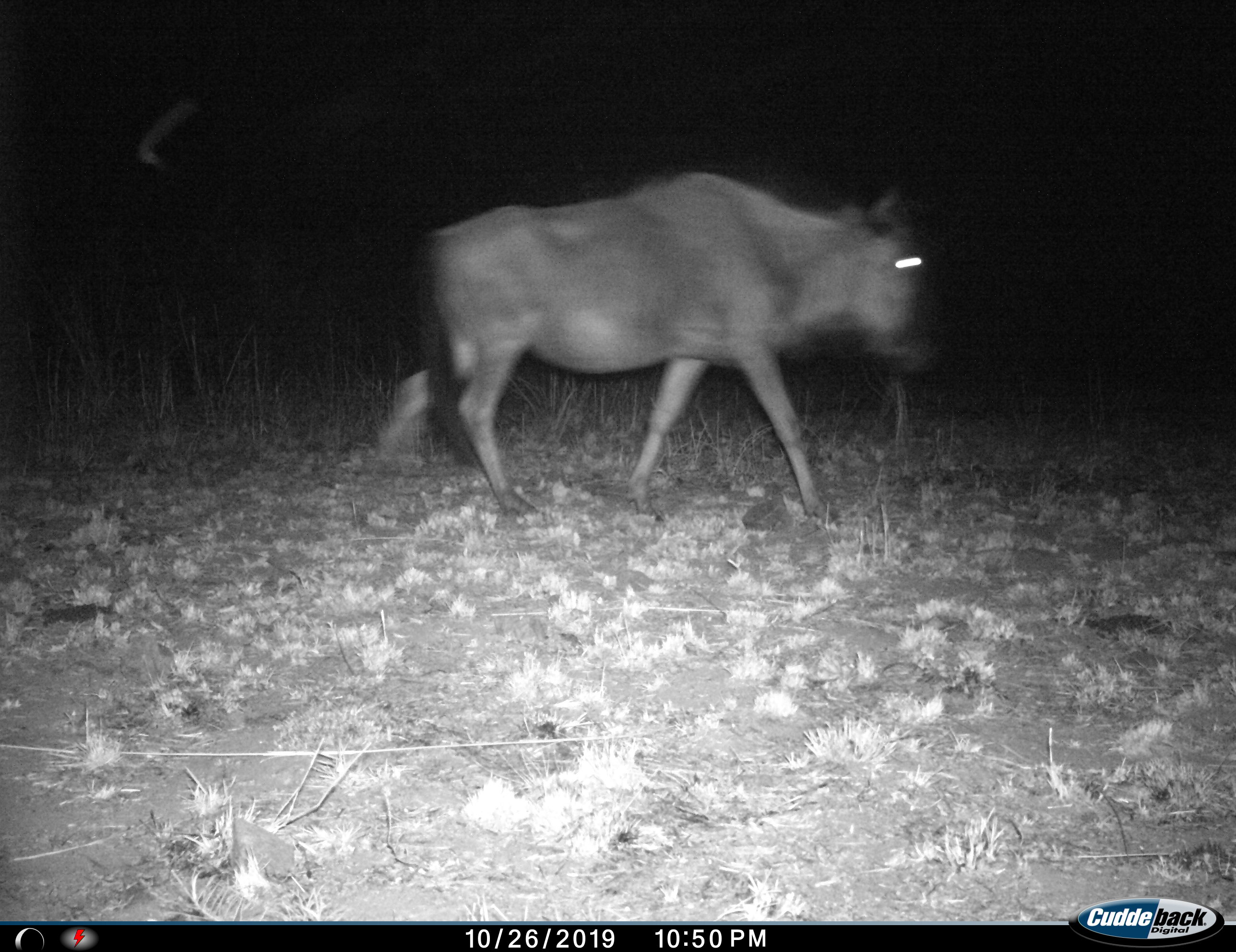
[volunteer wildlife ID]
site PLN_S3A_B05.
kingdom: Animalia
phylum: Chordata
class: Mammalia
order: Artiodactyla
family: Bovidae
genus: Connochaetes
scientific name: Connochaetes taurinus taurinus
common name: blue wildebeest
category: wildebeestblue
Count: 1.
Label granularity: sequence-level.